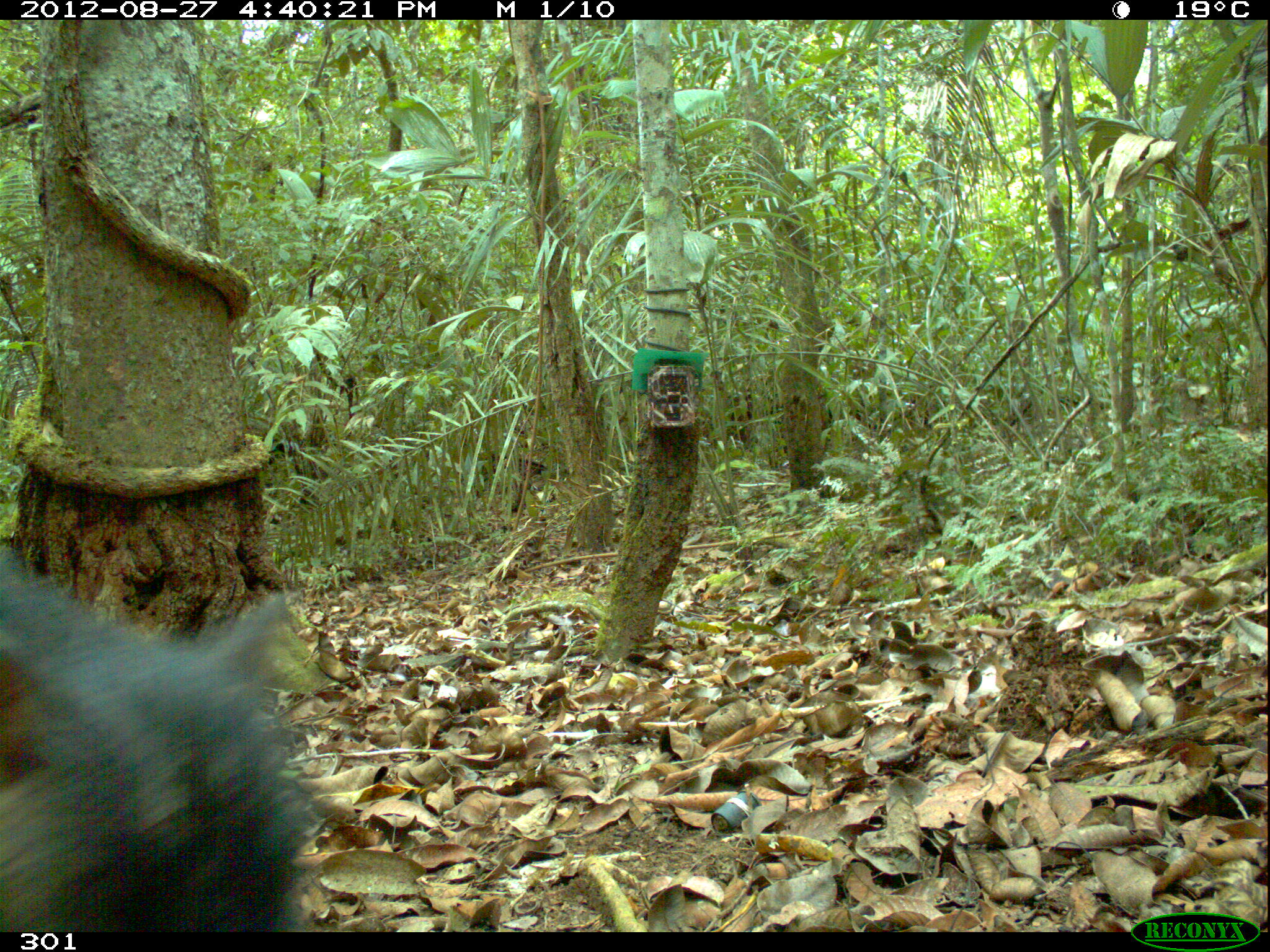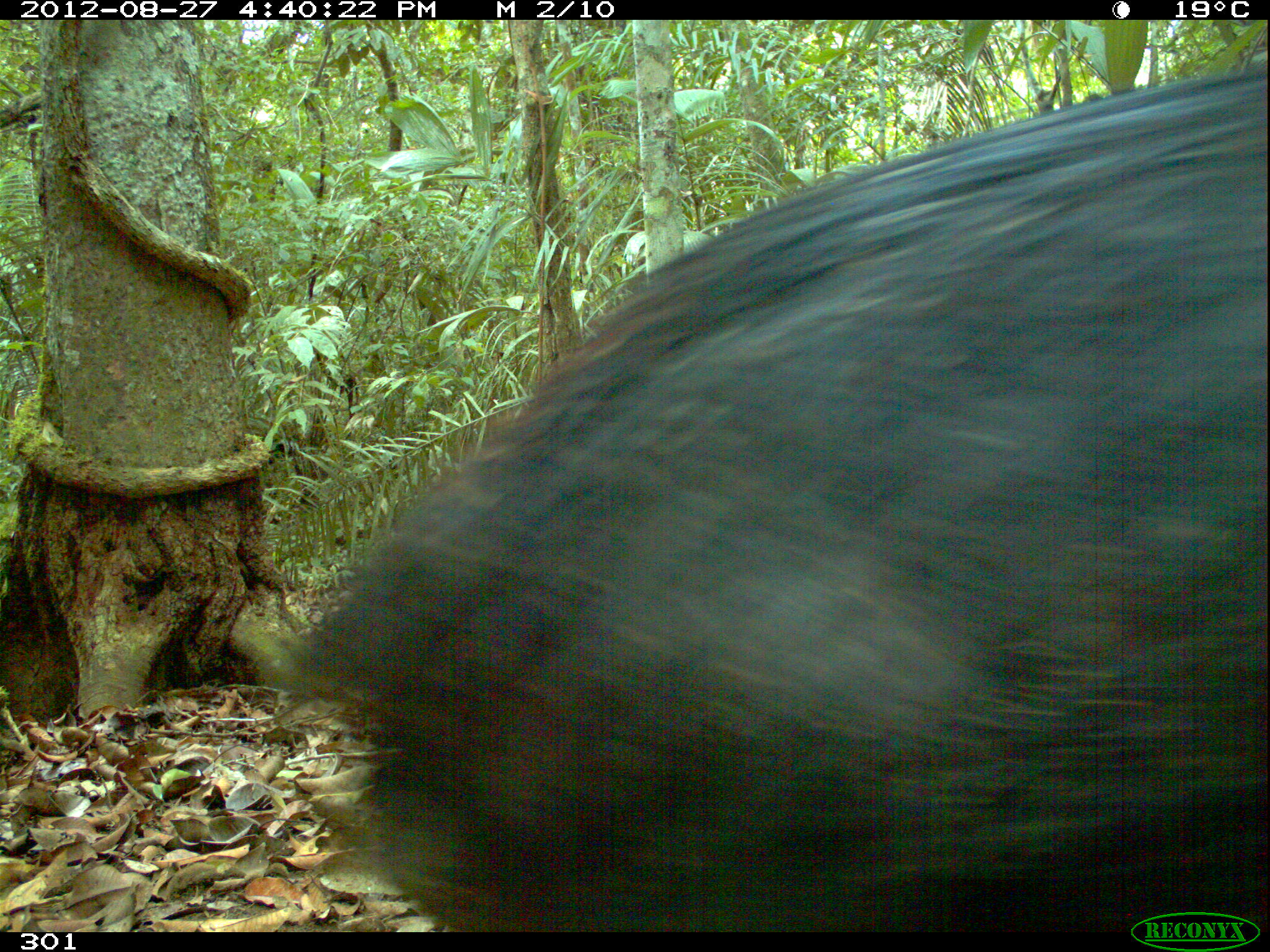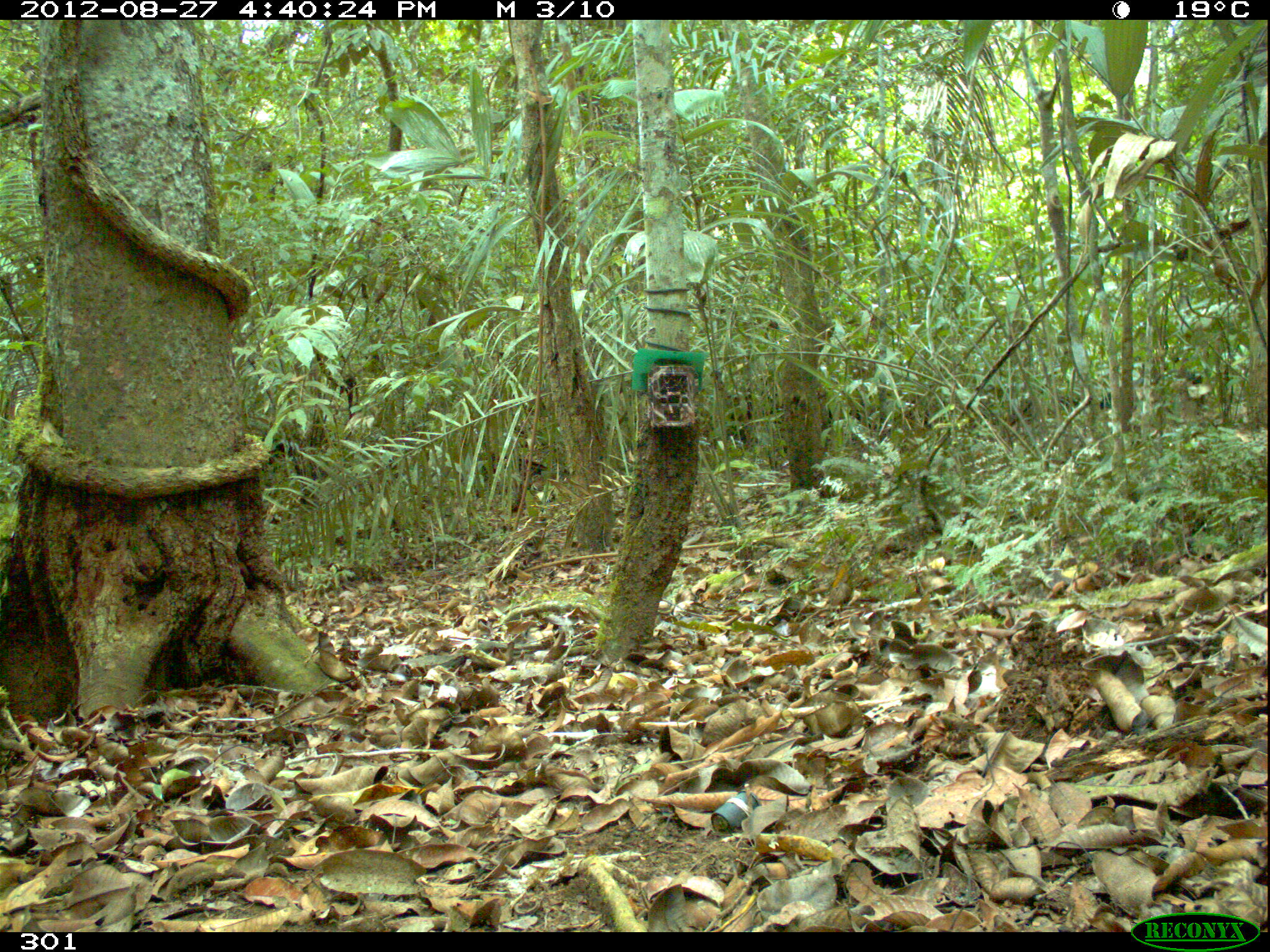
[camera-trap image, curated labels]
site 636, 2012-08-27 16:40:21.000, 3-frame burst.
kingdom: Animalia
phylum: Chordata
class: Mammalia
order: Artiodactyla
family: Tayassuidae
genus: Tayassu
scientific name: Tayassu pecari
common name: white-lipped peccary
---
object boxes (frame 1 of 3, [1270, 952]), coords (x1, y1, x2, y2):
tayassu pecari: (0, 564, 318, 932)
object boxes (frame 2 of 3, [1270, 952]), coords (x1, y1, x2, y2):
tayassu pecari: (271, 56, 1270, 932)